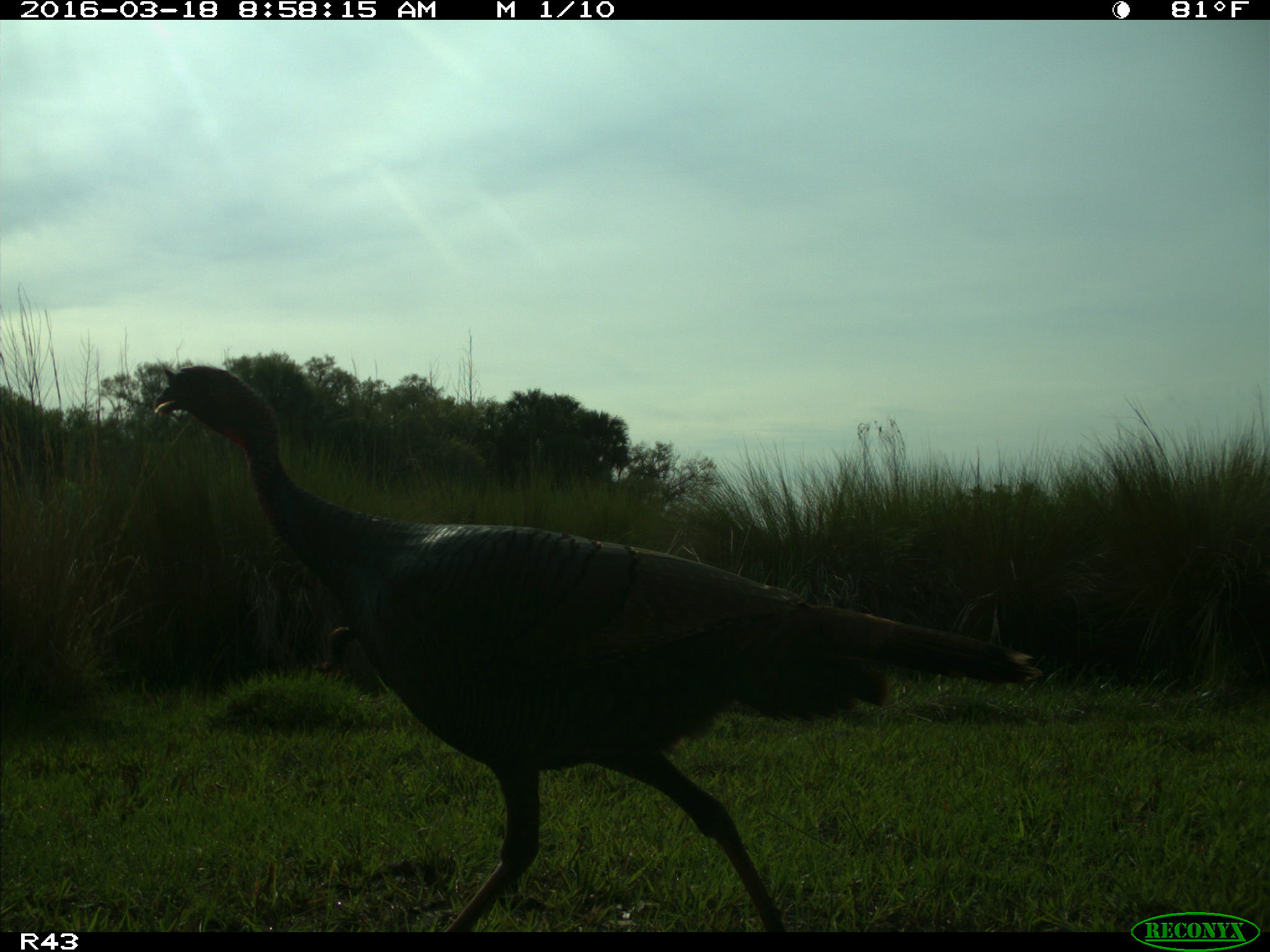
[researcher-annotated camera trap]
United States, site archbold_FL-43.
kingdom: Animalia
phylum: Chordata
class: Aves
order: Galliformes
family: Phasianidae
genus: Meleagris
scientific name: Meleagris gallopavo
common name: wild turkey